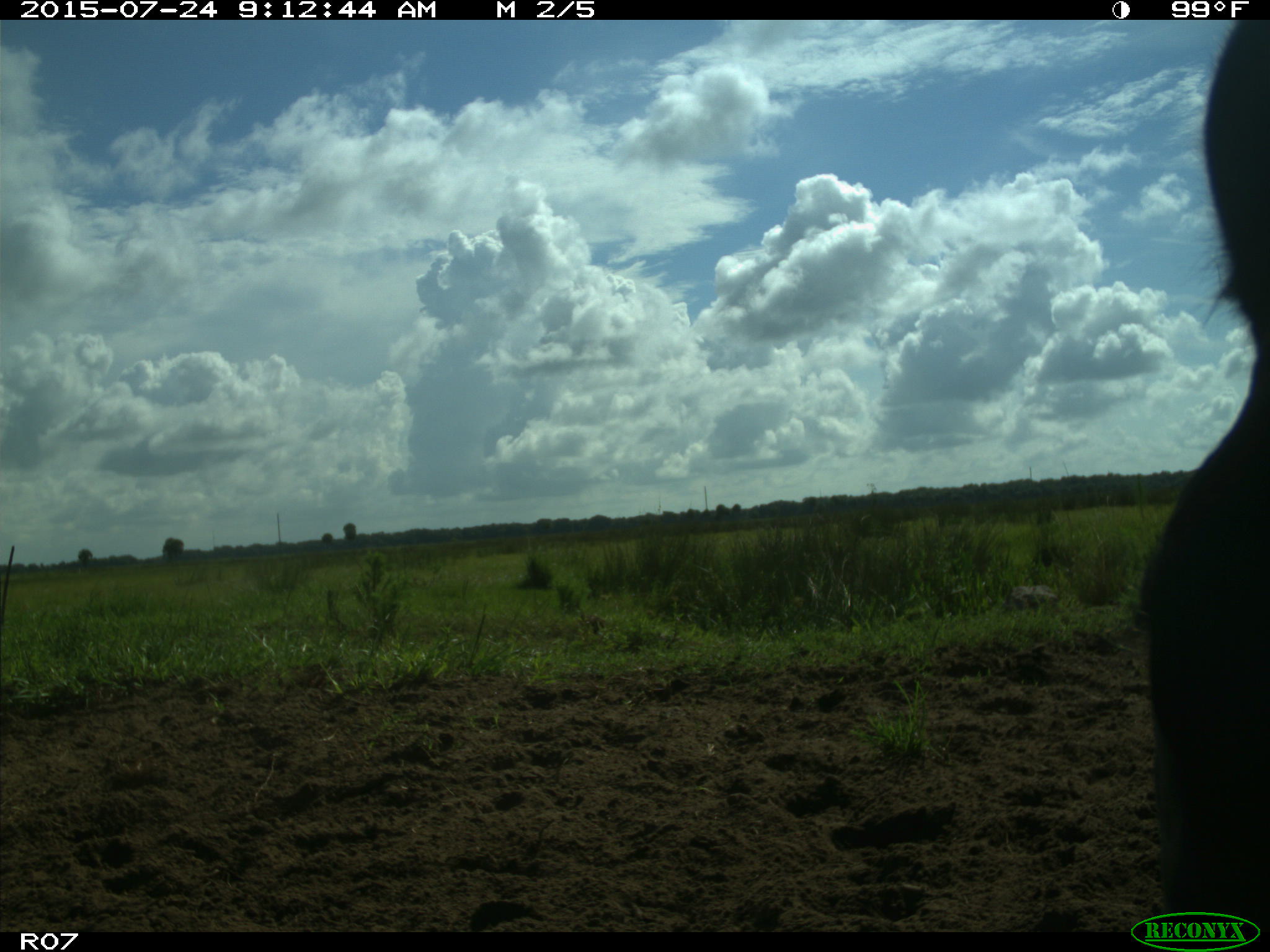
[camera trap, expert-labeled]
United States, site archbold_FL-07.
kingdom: Animalia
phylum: Chordata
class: Mammalia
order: Artiodactyla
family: Bovidae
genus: Bos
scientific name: Bos taurus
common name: domestic cow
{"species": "Bos taurus (domestic cow)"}